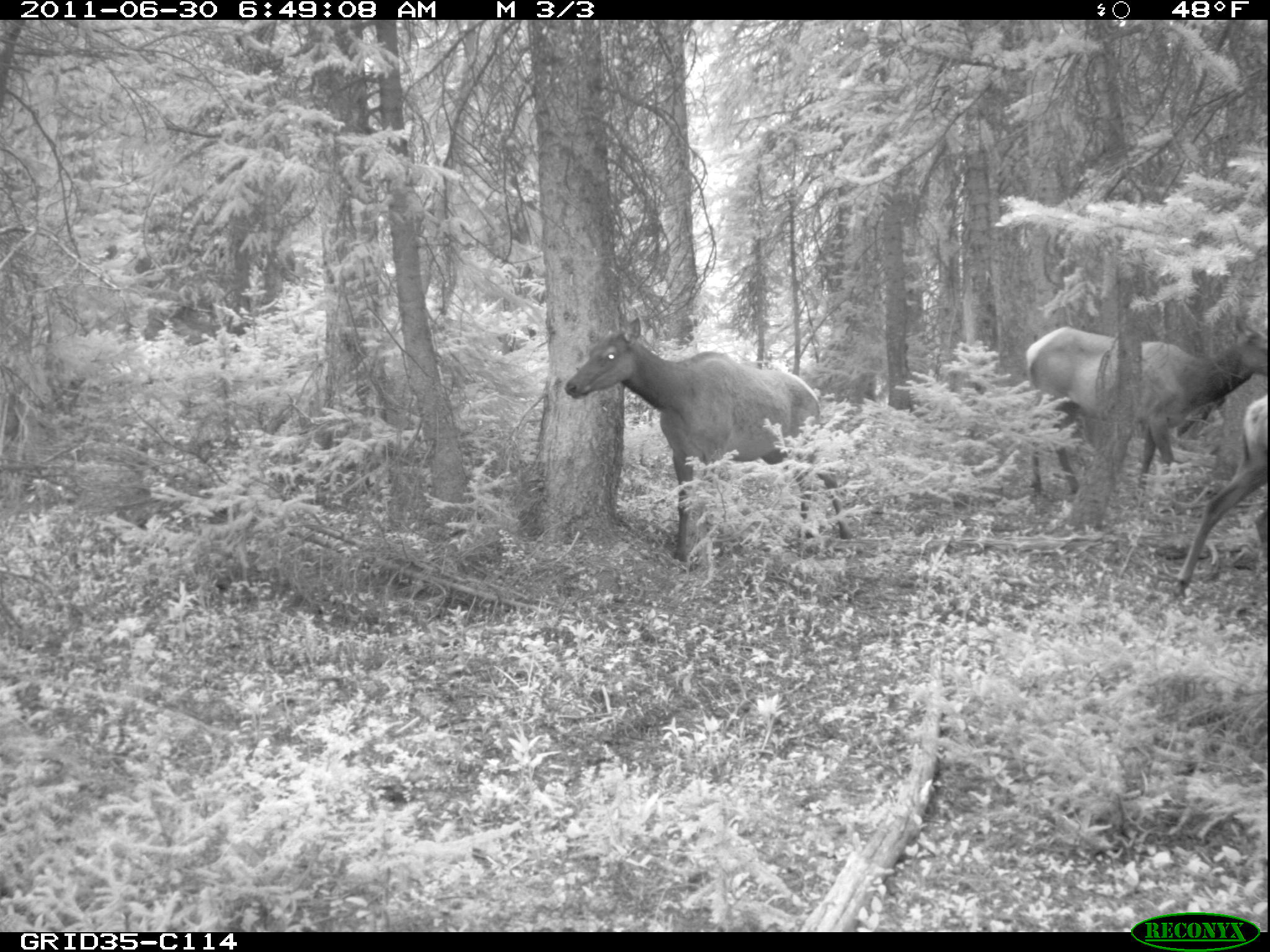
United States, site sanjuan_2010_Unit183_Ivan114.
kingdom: Animalia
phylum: Chordata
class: Mammalia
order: Artiodactyla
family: Cervidae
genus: Cervus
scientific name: Cervus elaphus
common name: red deer